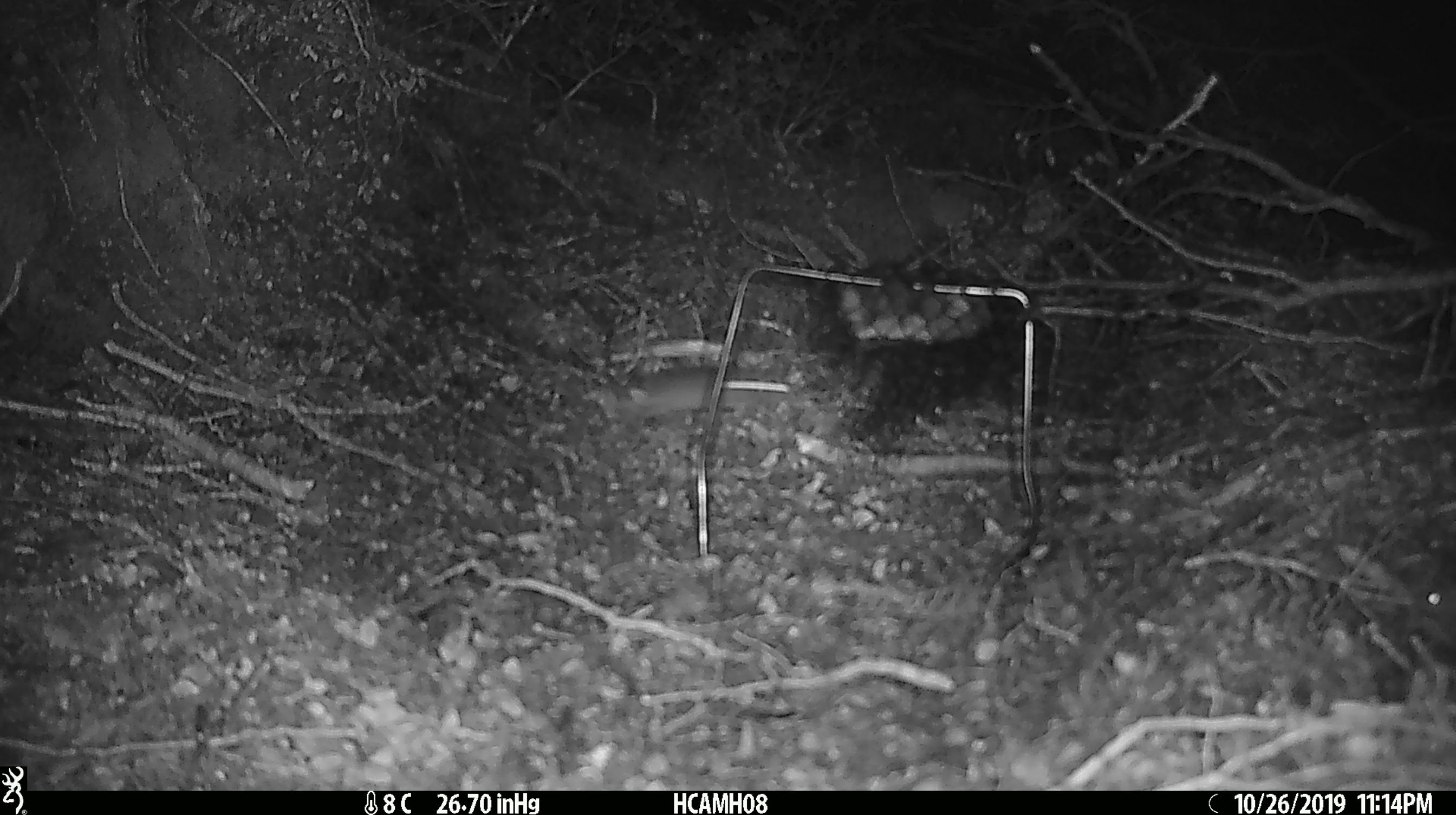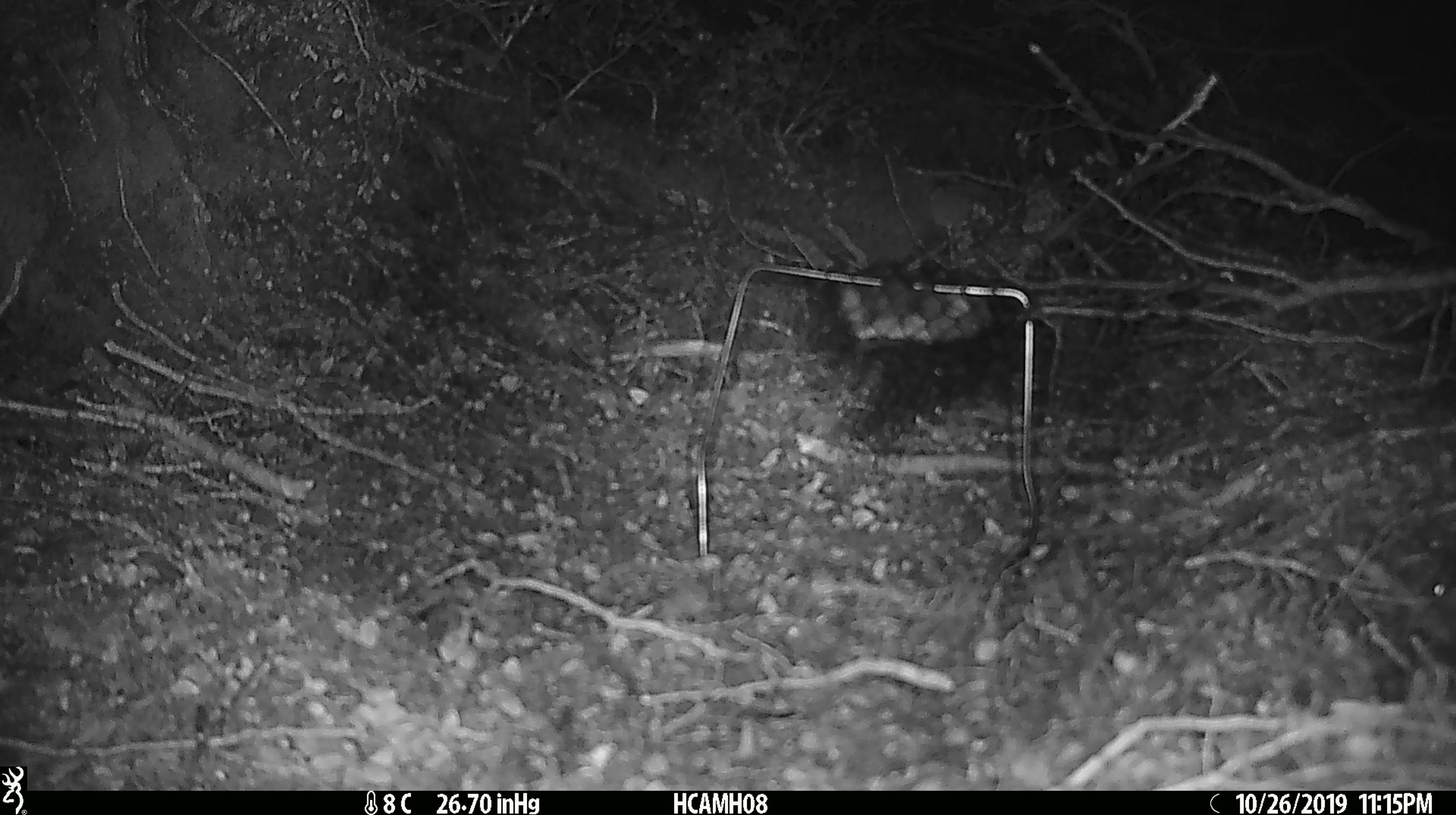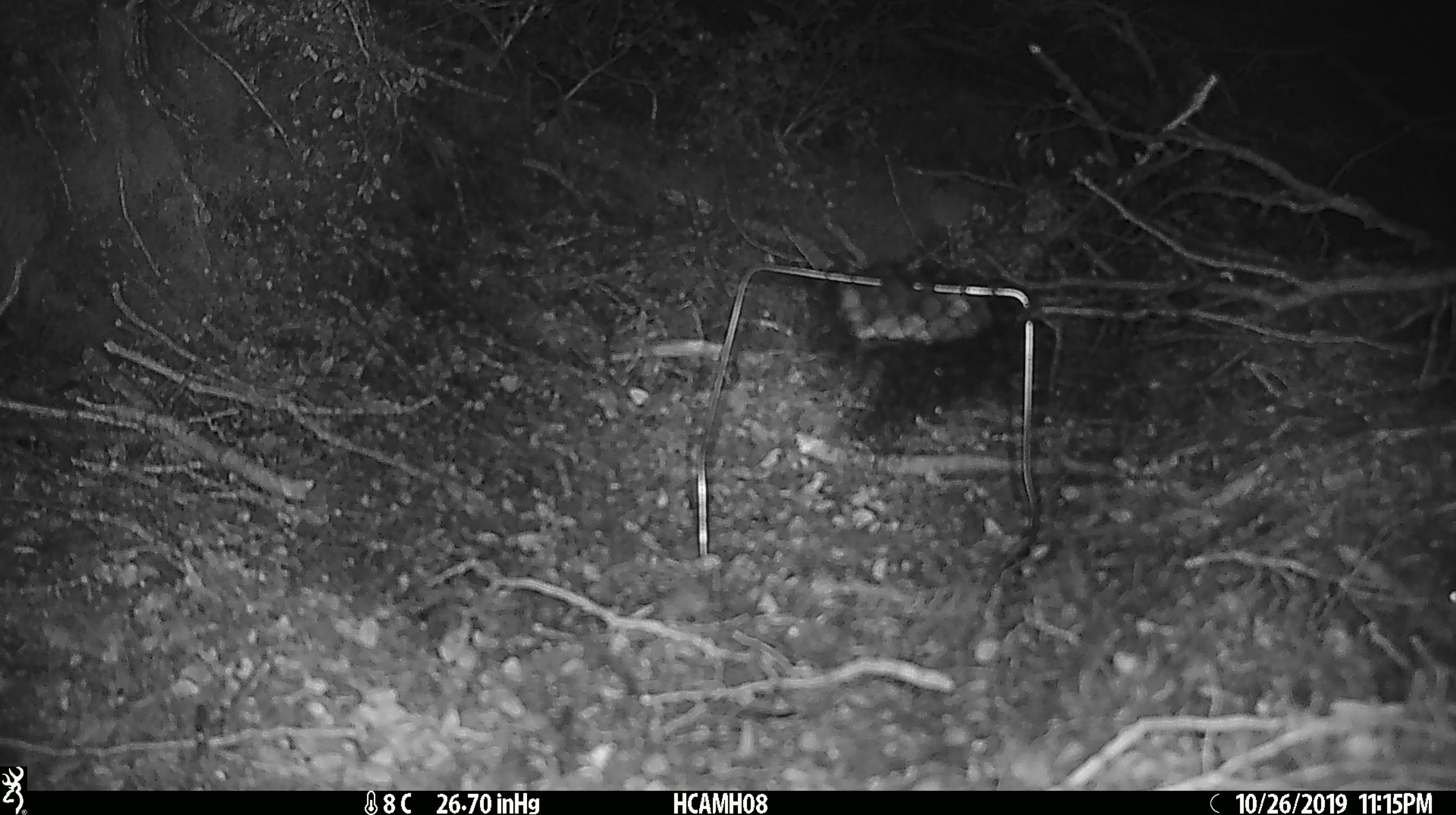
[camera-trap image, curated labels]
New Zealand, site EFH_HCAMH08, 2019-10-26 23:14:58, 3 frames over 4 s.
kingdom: Animalia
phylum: Chordata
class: Mammalia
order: Rodentia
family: Muridae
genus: Mus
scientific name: Mus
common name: mouse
Mouse (Mus).